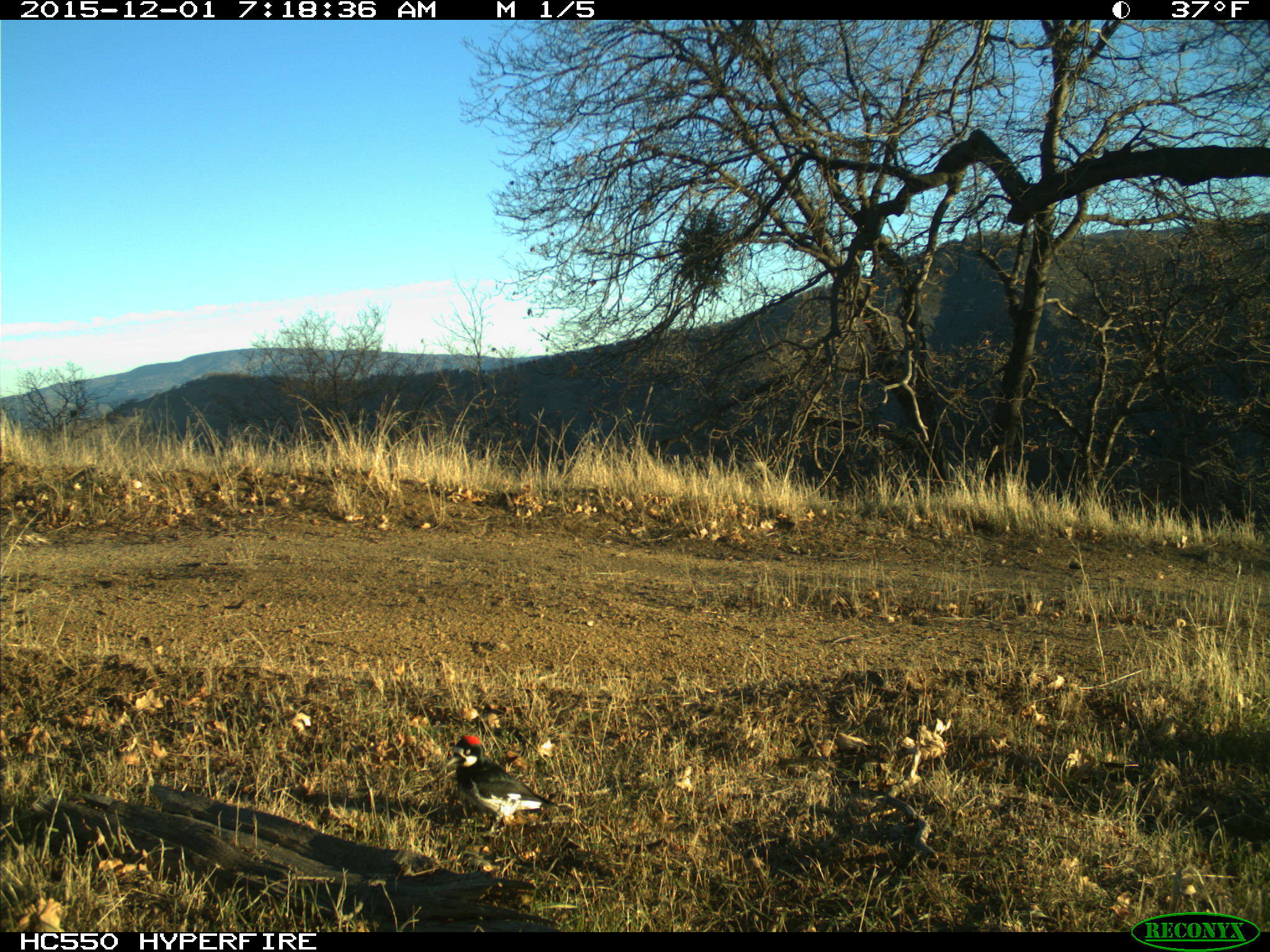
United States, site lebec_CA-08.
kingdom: Animalia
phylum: Chordata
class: Aves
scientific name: Aves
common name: birds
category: unidentified bird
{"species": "unidentified bird (birds) (Aves)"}